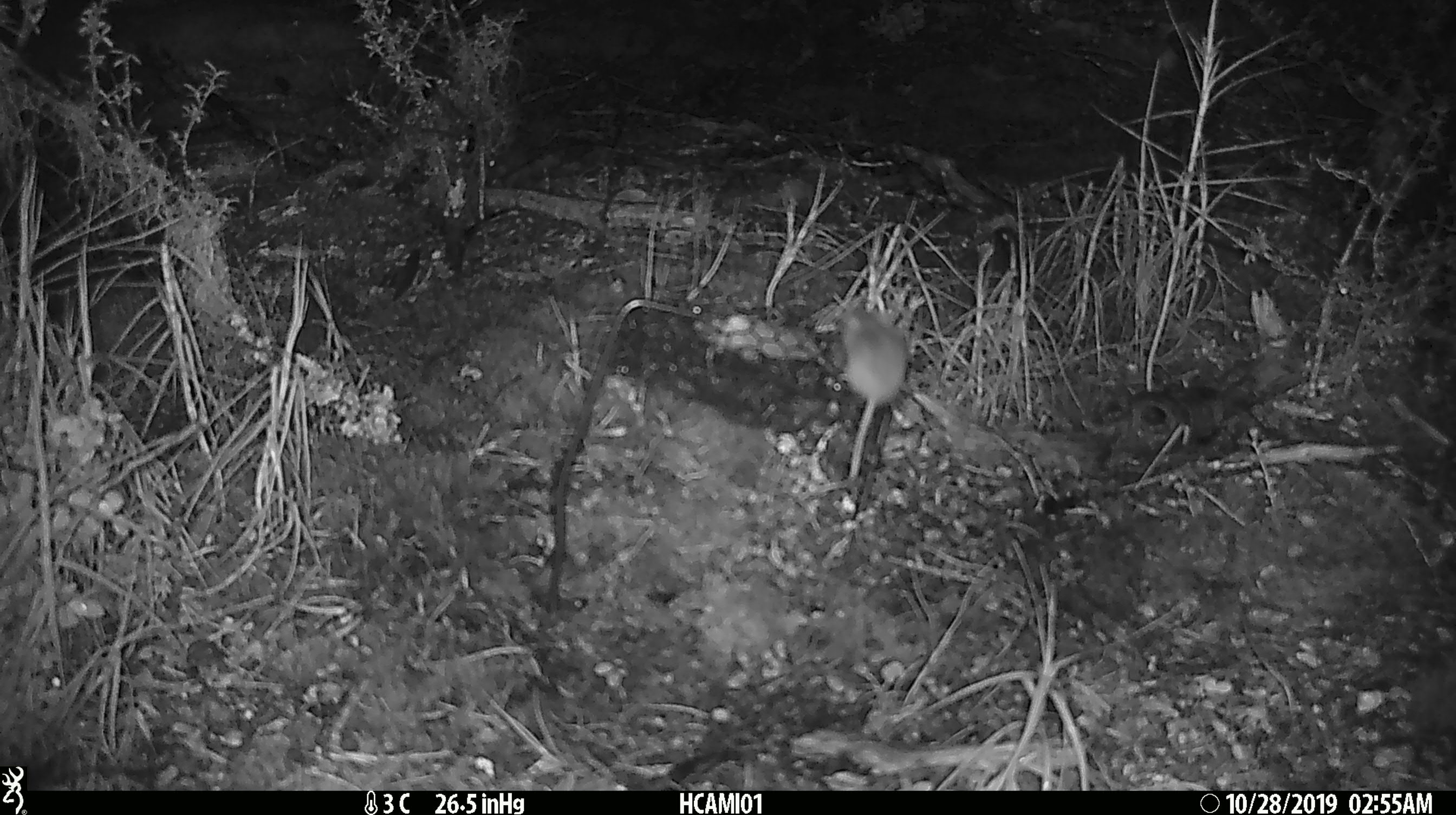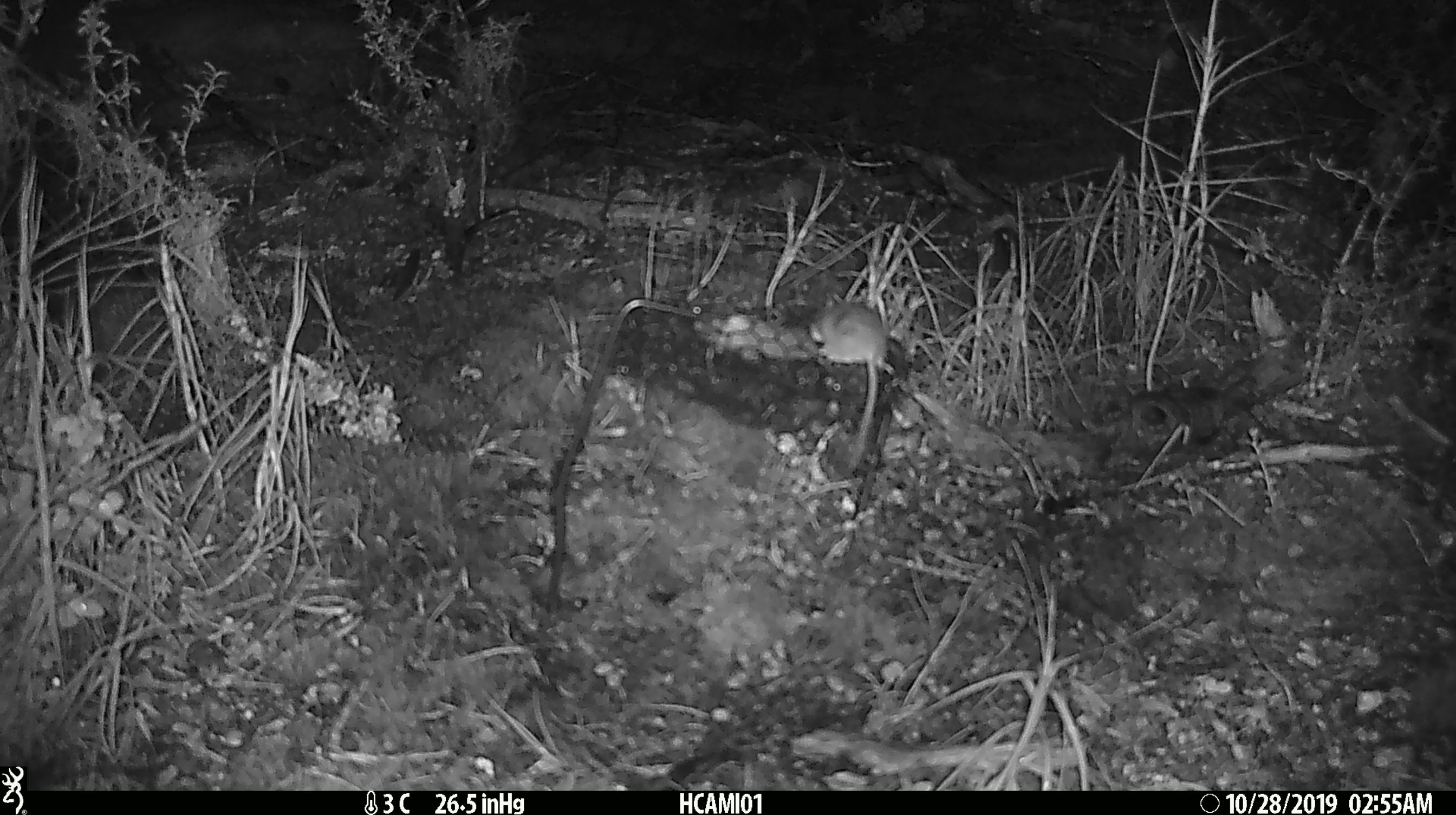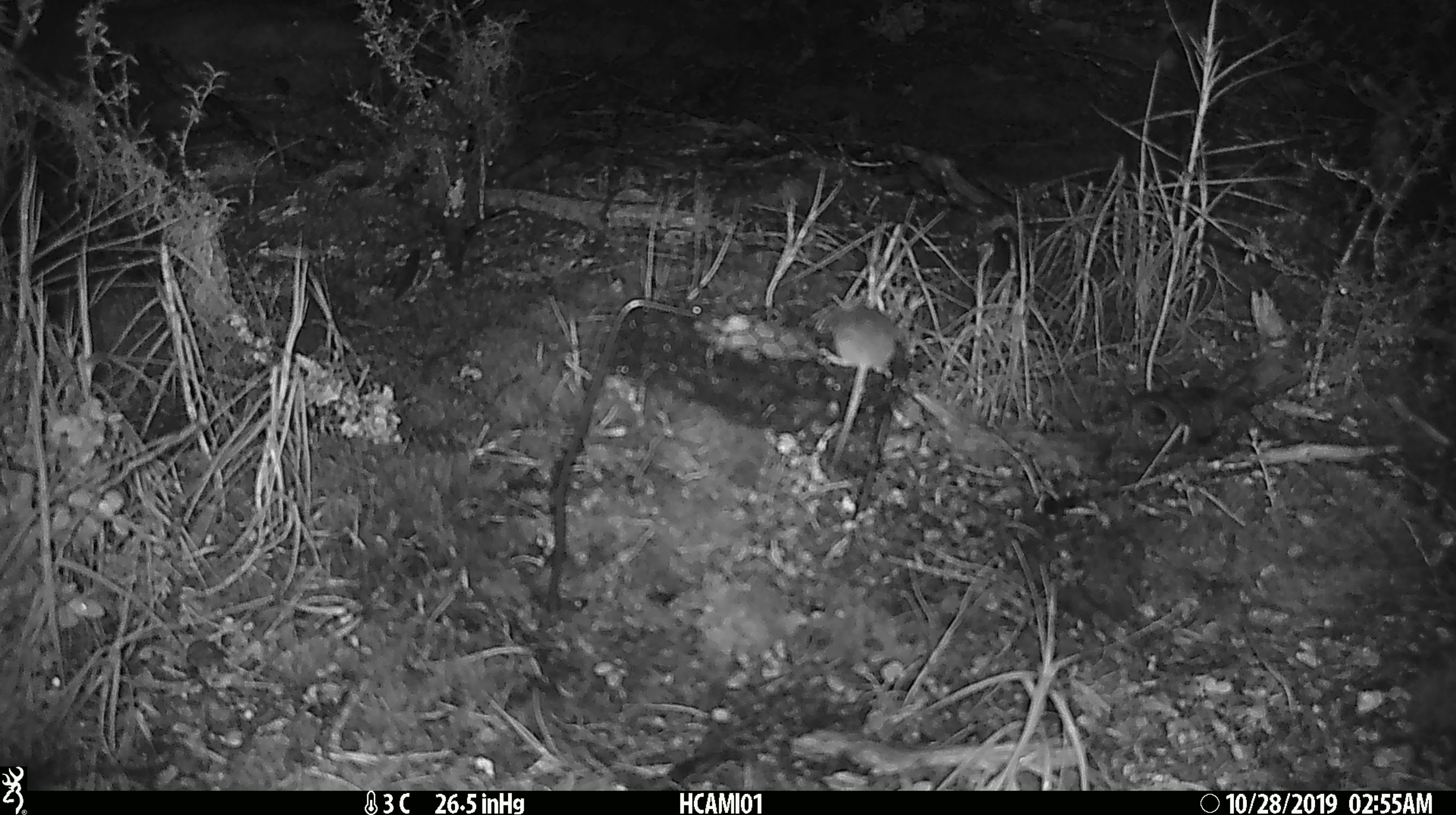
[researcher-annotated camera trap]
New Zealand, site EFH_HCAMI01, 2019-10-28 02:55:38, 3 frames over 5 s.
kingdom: Animalia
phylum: Chordata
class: Mammalia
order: Rodentia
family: Muridae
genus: Mus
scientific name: Mus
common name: mouse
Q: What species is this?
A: Mouse (Mus).